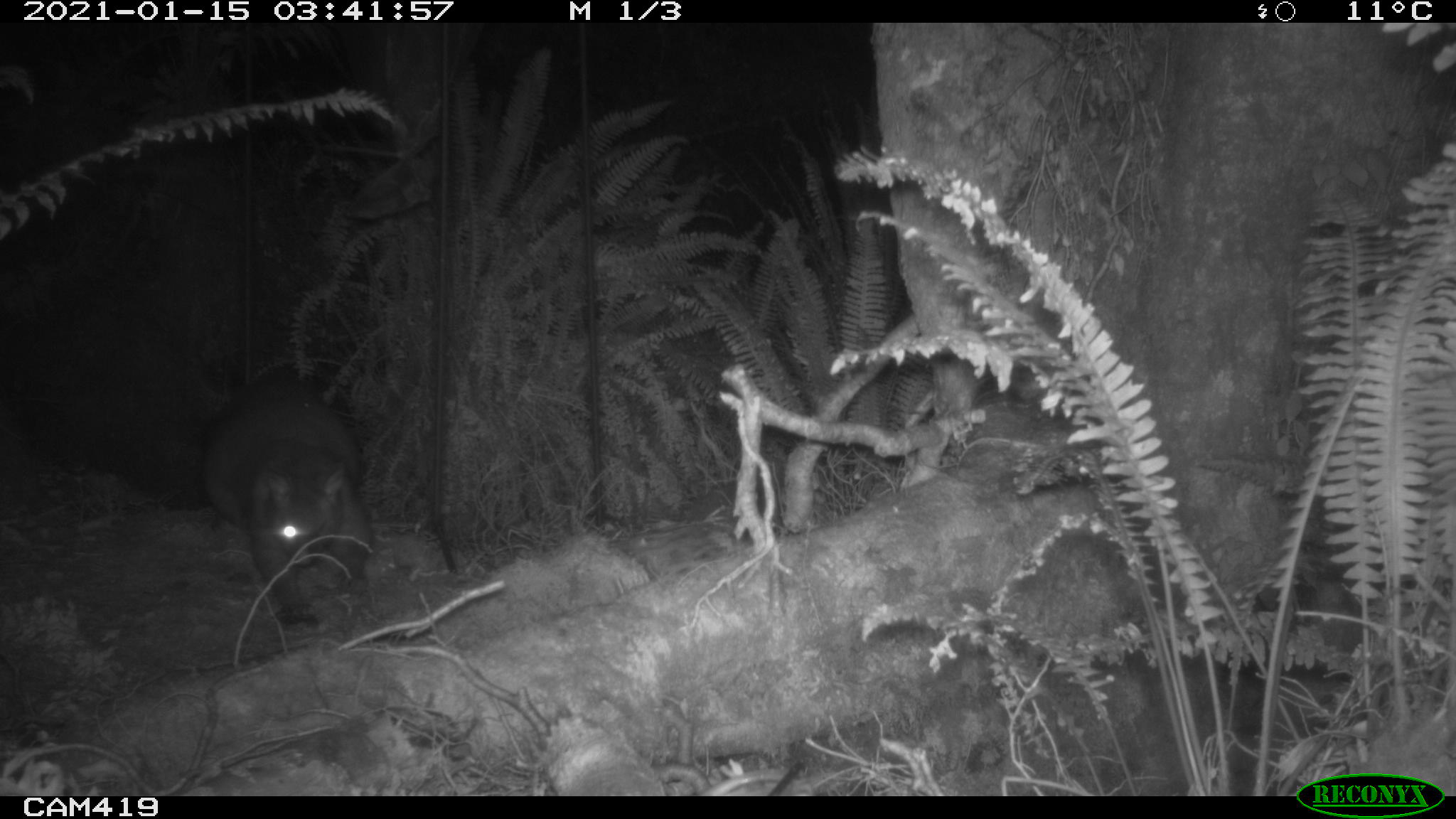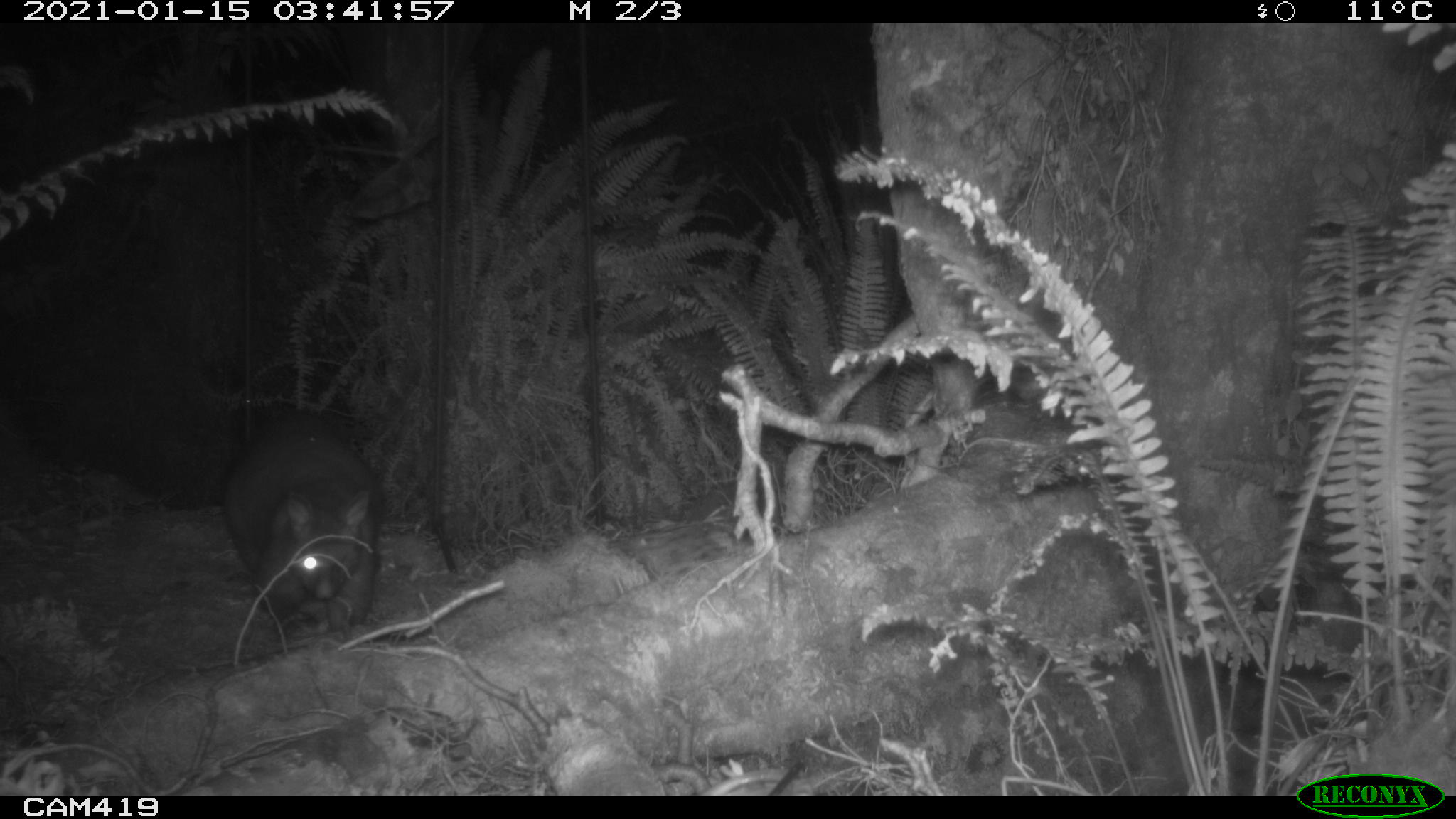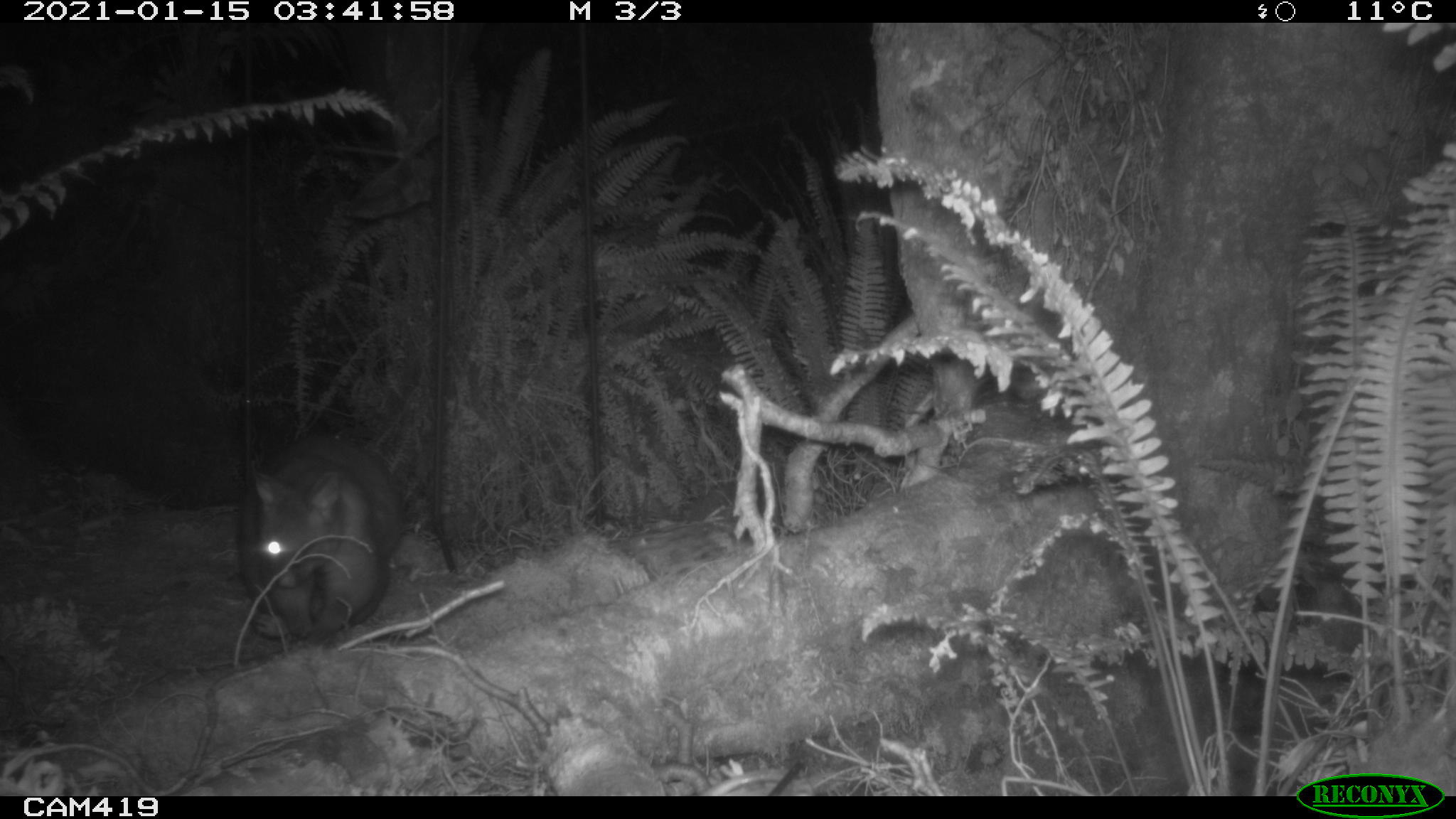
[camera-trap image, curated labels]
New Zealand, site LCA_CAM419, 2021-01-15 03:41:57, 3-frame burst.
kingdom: Animalia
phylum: Chordata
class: Mammalia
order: Diprotodontia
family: Phalangeridae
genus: Trichosurus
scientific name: Trichosurus vulpecula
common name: common brushtail possum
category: possum